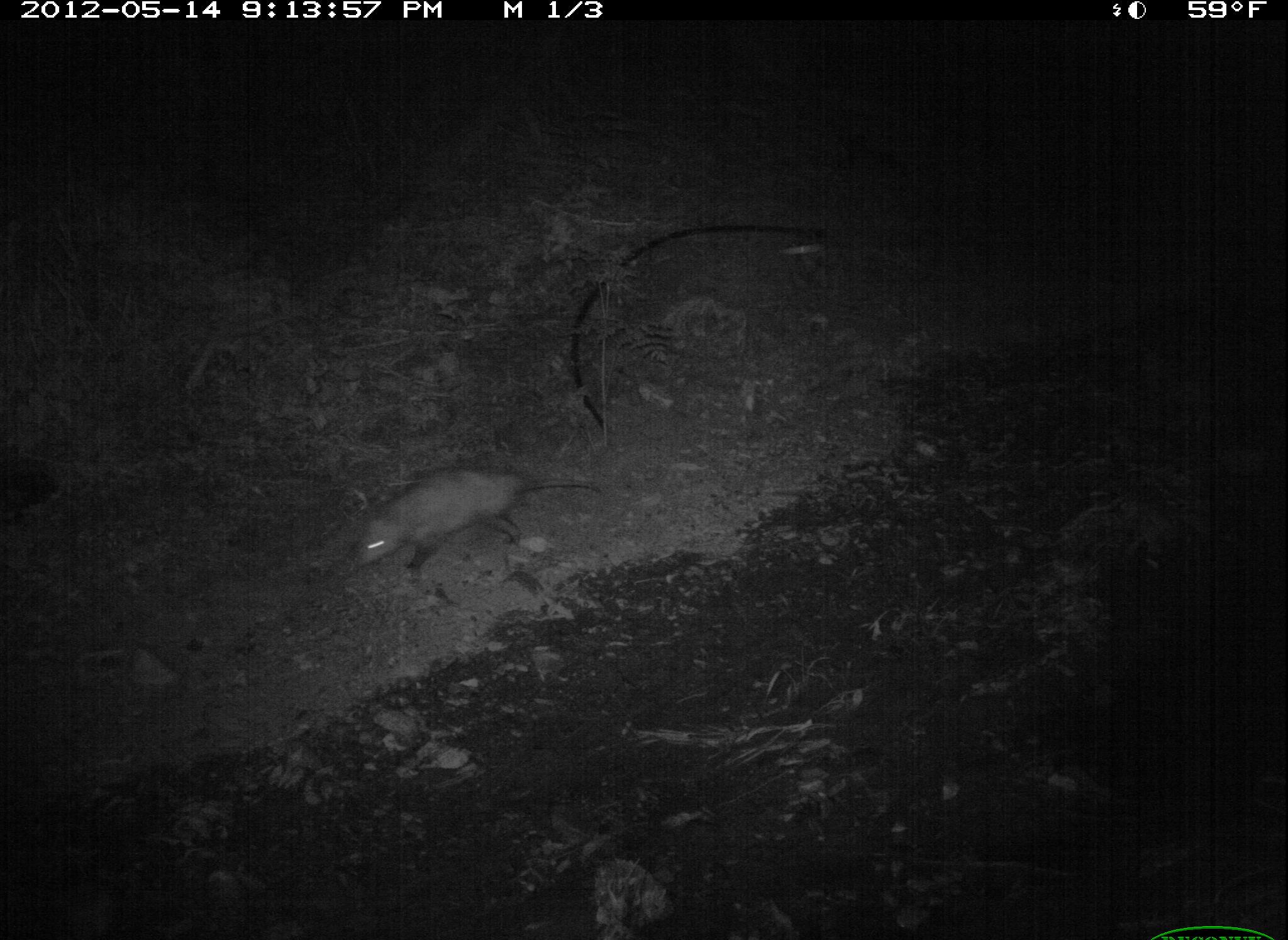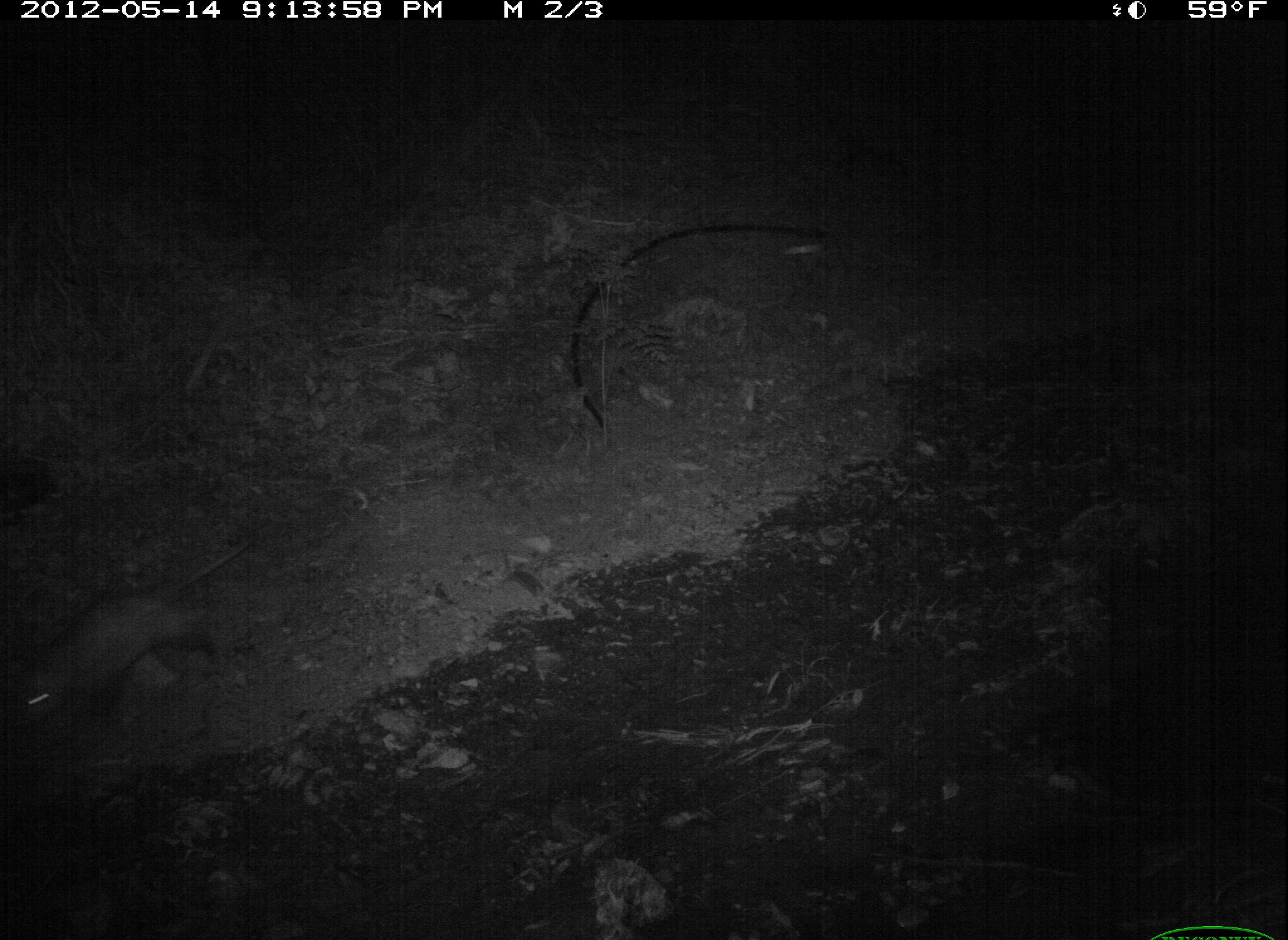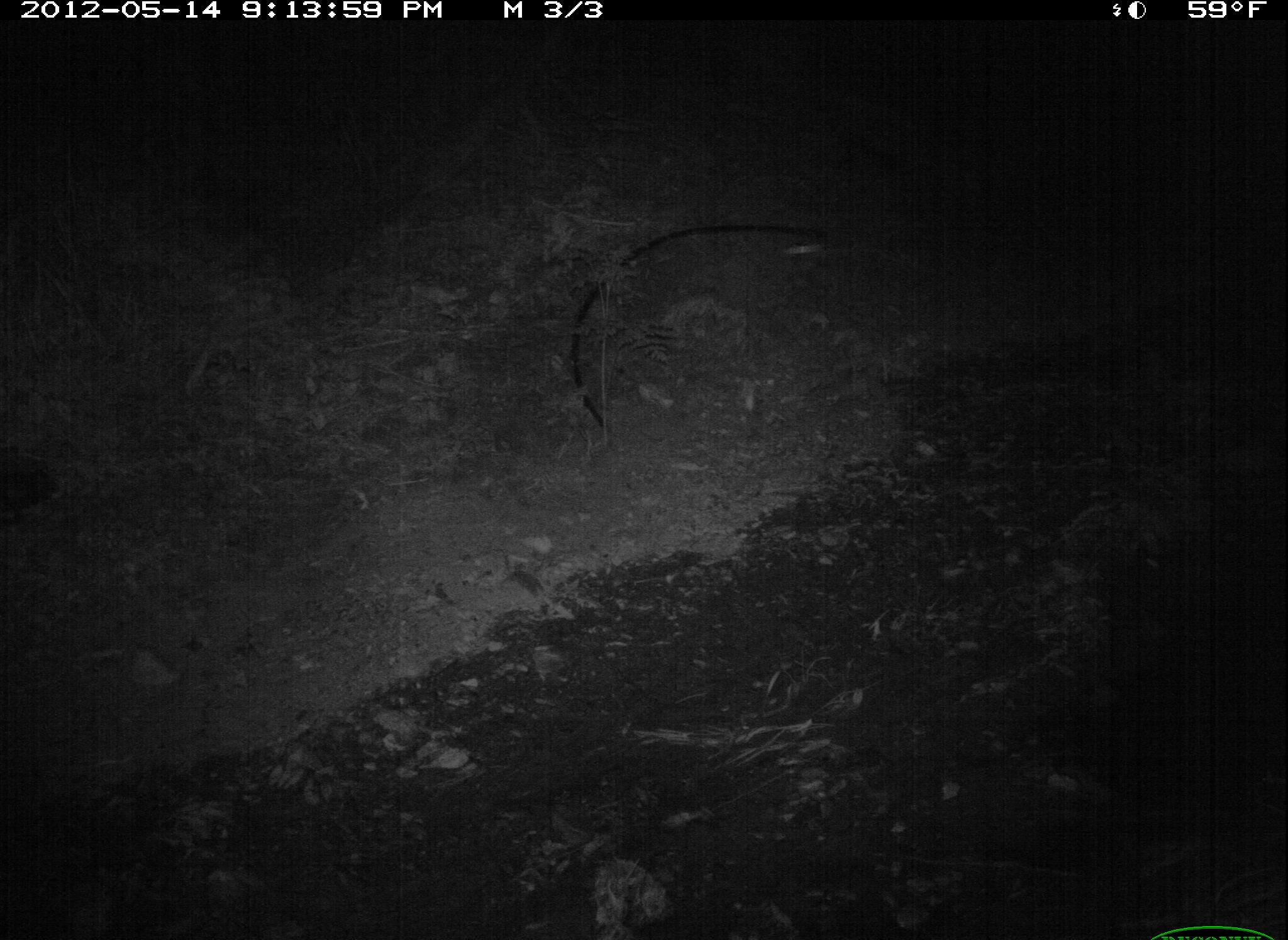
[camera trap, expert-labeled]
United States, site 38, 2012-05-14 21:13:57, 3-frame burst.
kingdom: Animalia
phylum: Chordata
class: Mammalia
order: Didelphimorphia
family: Didelphidae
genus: Didelphis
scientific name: Didelphis virginiana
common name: virginia opossum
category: opossum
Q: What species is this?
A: Opossum (virginia opossum) (Didelphis virginiana).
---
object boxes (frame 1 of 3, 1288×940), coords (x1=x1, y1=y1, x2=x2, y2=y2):
opossum: (x1=348, y1=459, x2=612, y2=583)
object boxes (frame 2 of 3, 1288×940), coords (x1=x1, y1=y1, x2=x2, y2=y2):
opossum: (x1=5, y1=538, x2=264, y2=738)